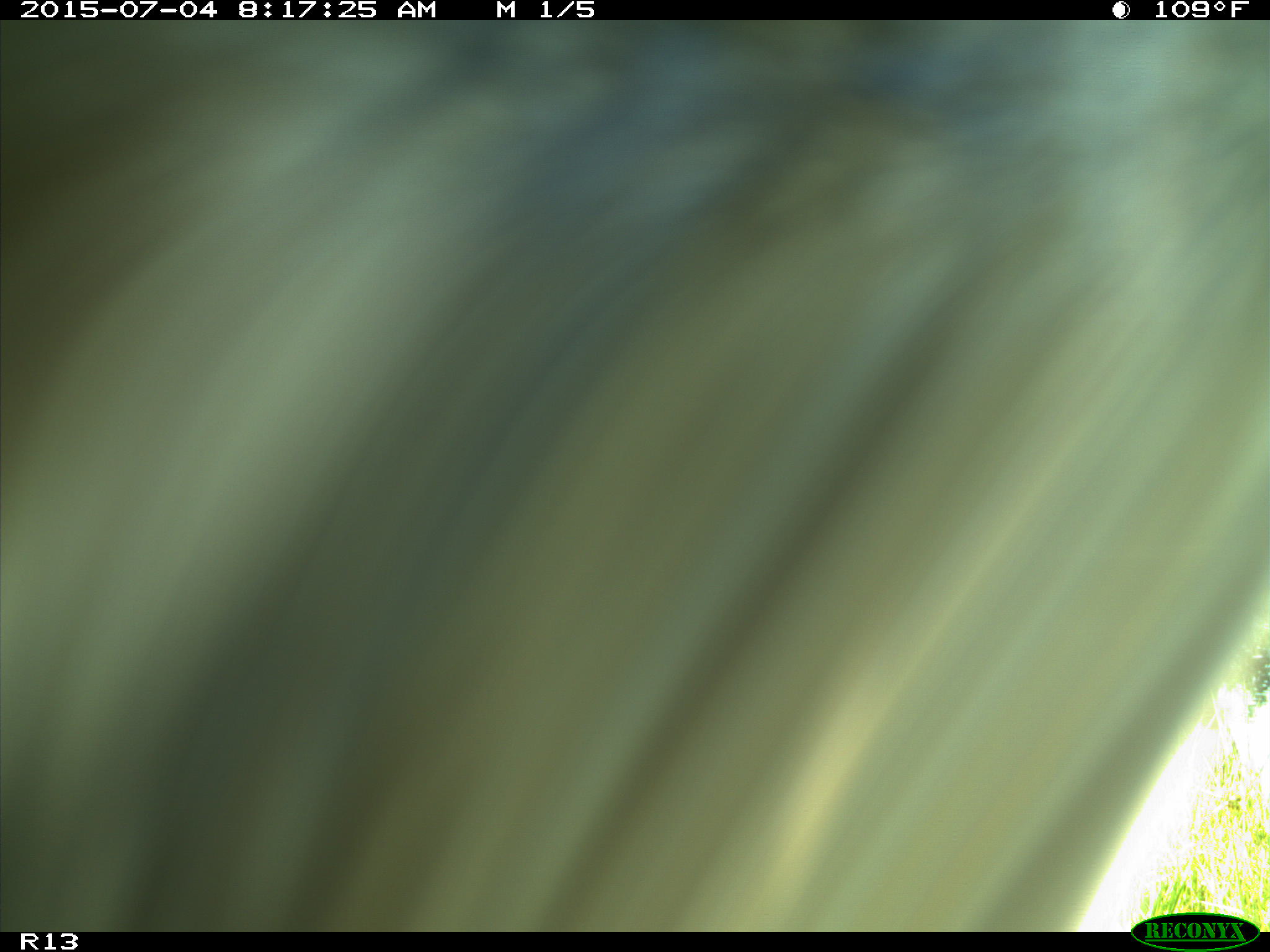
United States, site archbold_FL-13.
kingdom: Animalia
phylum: Chordata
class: Mammalia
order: Artiodactyla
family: Bovidae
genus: Bos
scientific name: Bos taurus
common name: domestic cow